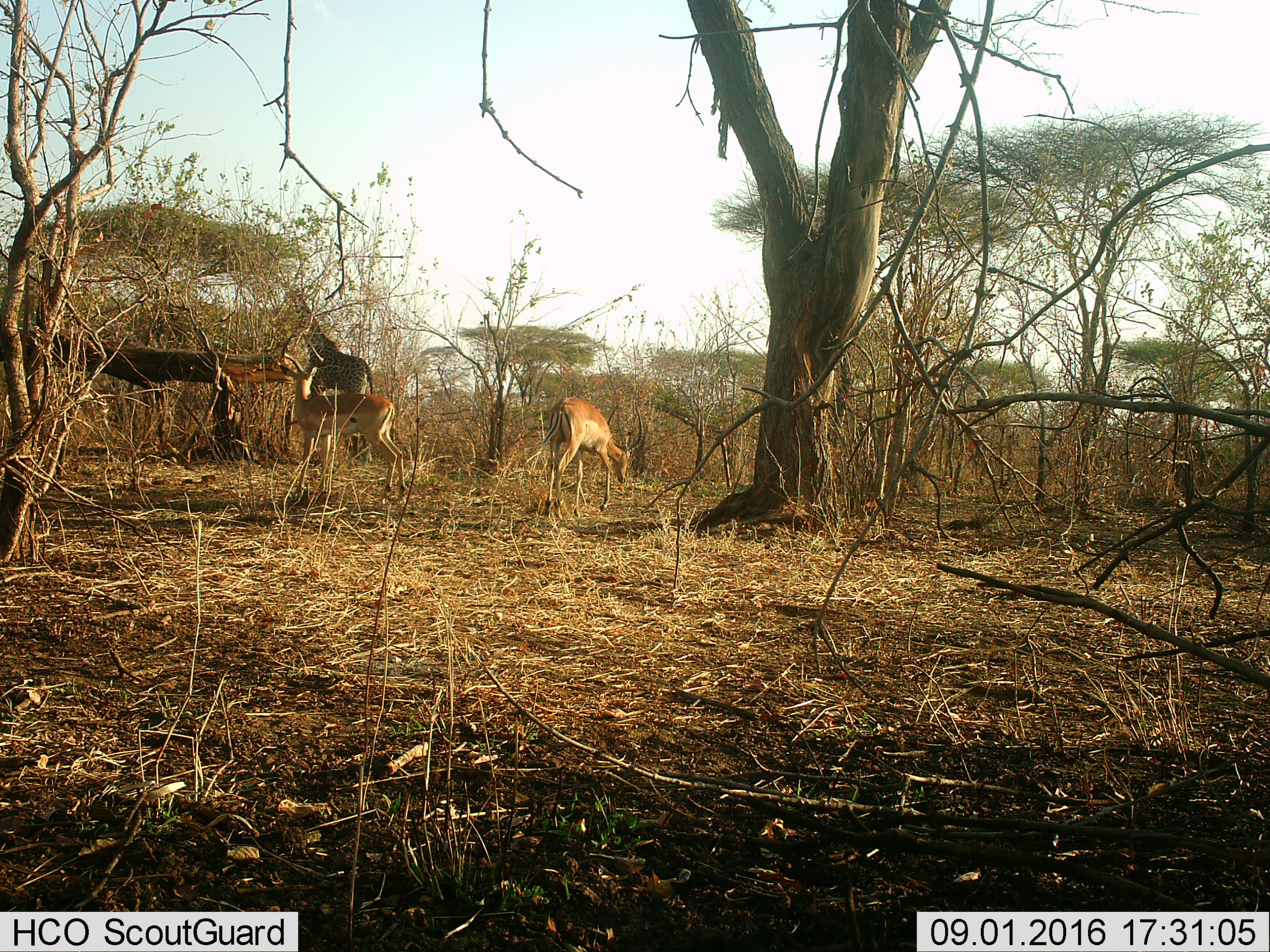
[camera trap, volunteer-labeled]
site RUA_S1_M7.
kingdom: Animalia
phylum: Chordata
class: Mammalia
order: Artiodactyla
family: Giraffidae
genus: Giraffa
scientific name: Giraffa camelopardalis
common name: giraffe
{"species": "giraffe (Giraffa camelopardalis)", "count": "1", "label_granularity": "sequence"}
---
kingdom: Animalia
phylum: Chordata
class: Mammalia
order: Artiodactyla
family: Bovidae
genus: Aepyceros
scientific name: Aepyceros melampus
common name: impala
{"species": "impala (Aepyceros melampus)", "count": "2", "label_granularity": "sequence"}